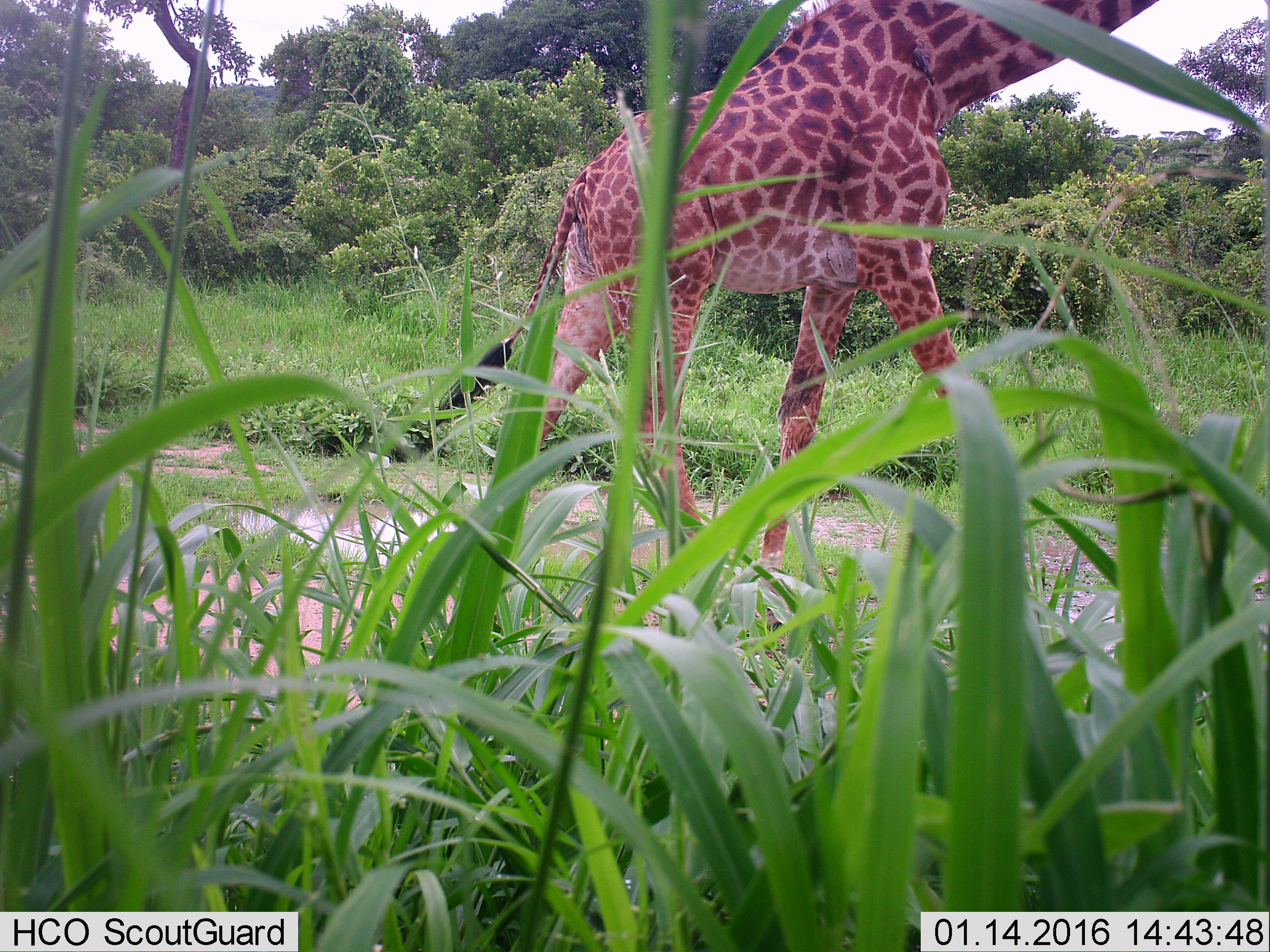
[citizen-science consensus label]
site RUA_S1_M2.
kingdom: Animalia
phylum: Chordata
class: Mammalia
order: Artiodactyla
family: Giraffidae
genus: Giraffa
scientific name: Giraffa camelopardalis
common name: giraffe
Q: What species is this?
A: Giraffe (Giraffa camelopardalis).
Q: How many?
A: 1.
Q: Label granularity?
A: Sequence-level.